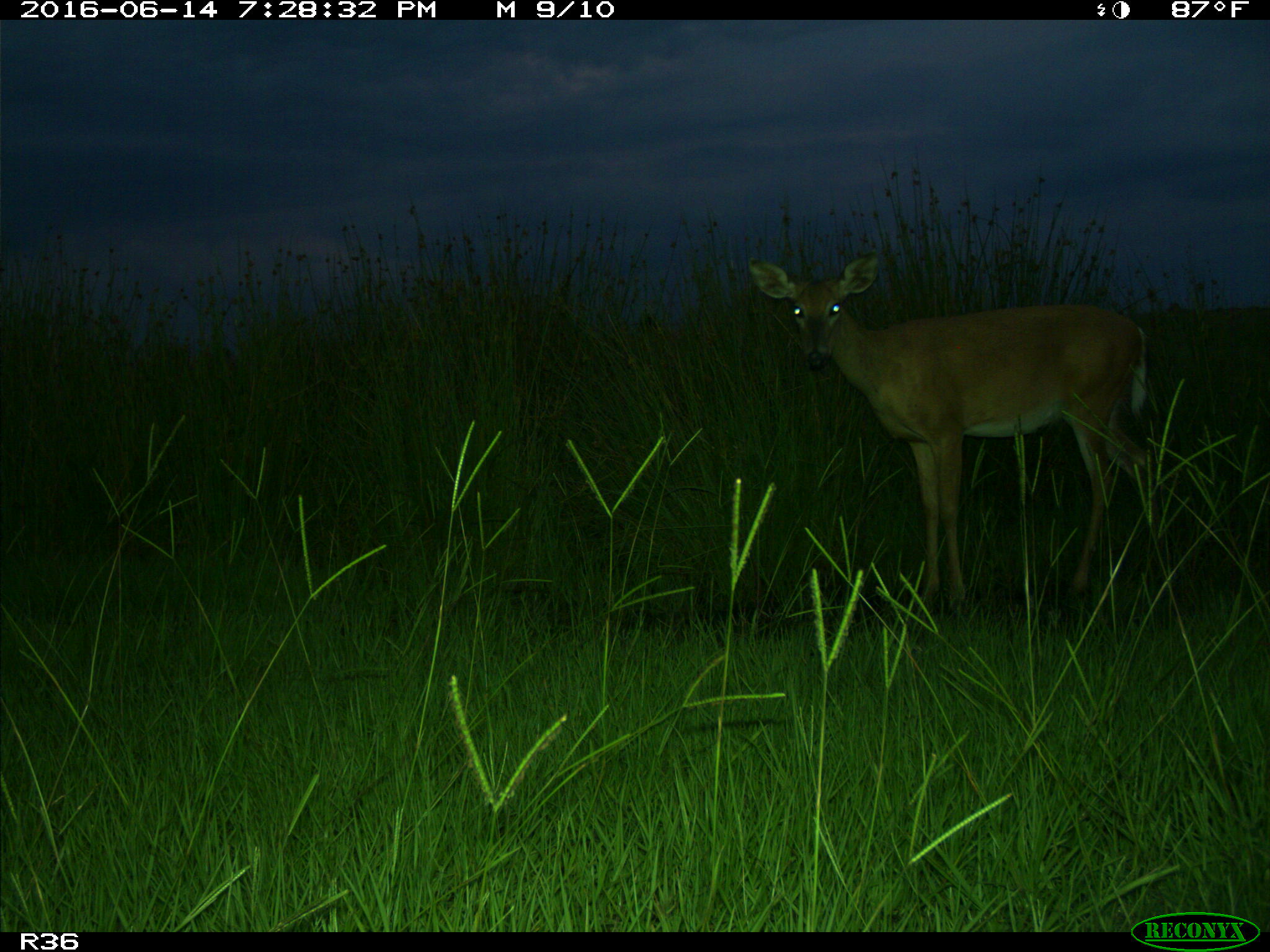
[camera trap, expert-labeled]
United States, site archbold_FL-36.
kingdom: Animalia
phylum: Chordata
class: Mammalia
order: Artiodactyla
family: Cervidae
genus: Odocoileus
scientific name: Odocoileus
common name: deer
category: unidentified deer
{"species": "unidentified deer (deer) (Odocoileus)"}